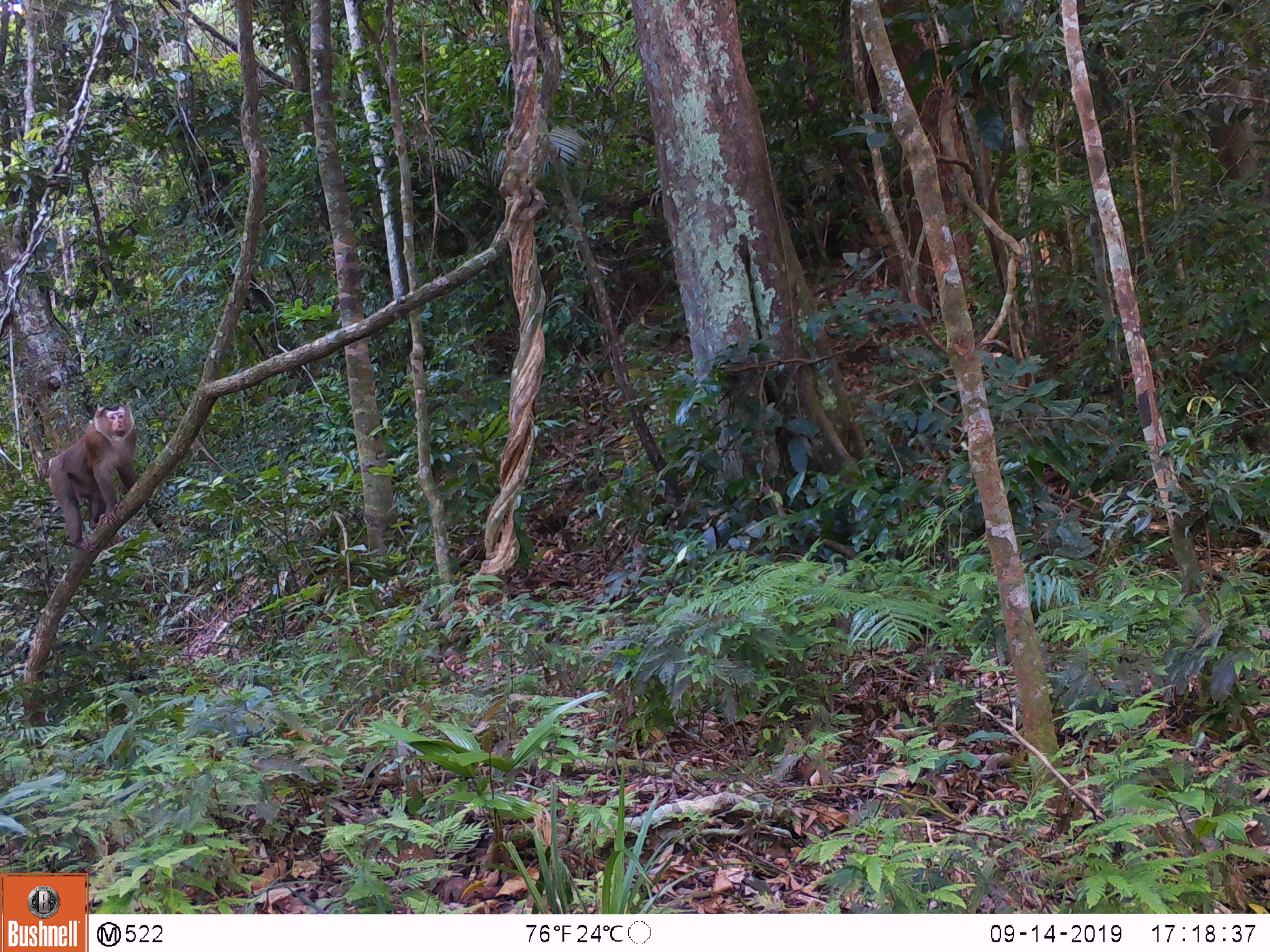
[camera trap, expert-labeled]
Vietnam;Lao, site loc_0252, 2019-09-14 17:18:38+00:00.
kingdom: Animalia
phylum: Chordata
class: Mammalia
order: Primates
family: Cercopithecidae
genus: Macaca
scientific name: Macaca nemestrina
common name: pig-tailed macaque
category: pig tailed macaque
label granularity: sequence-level